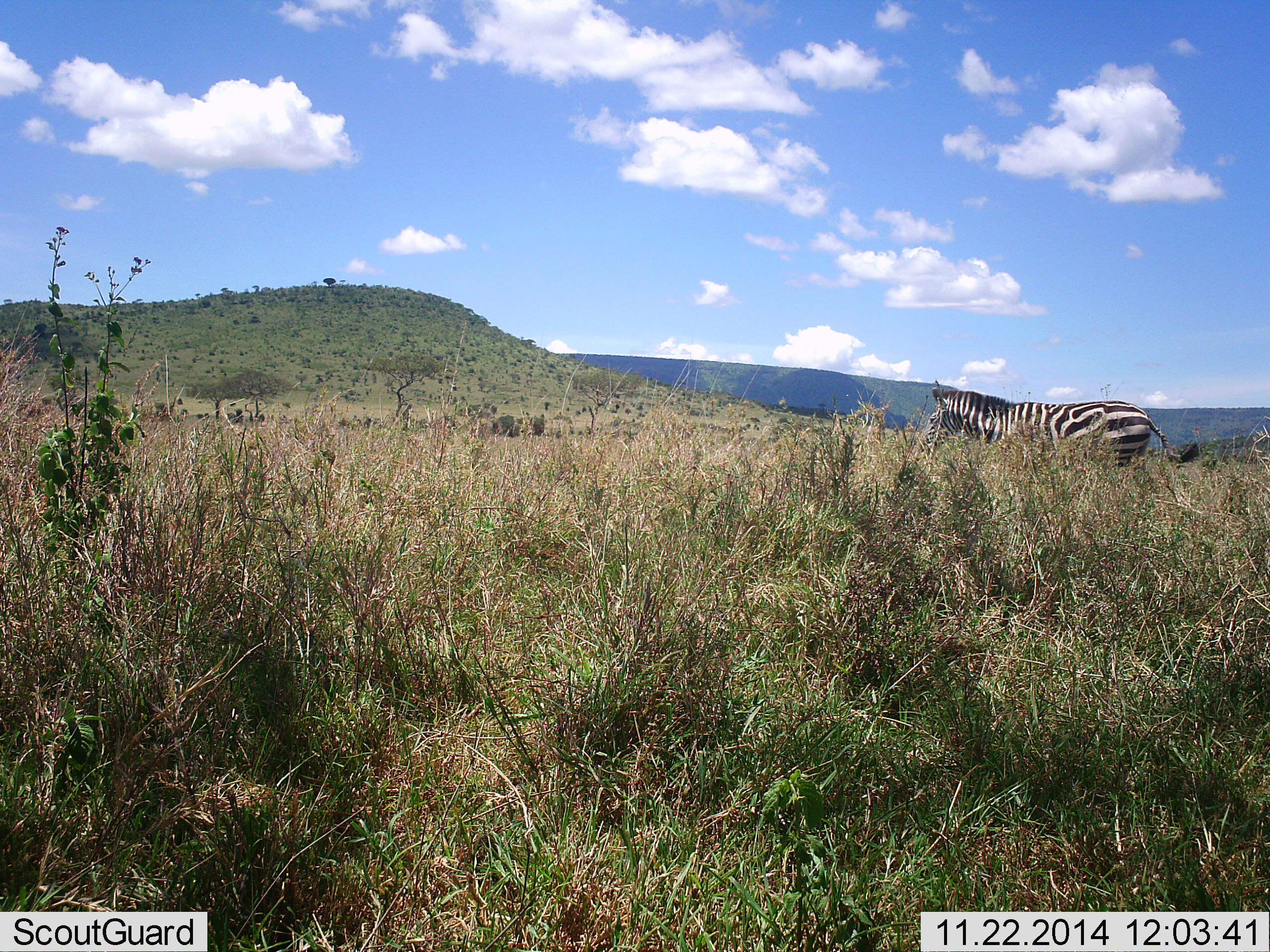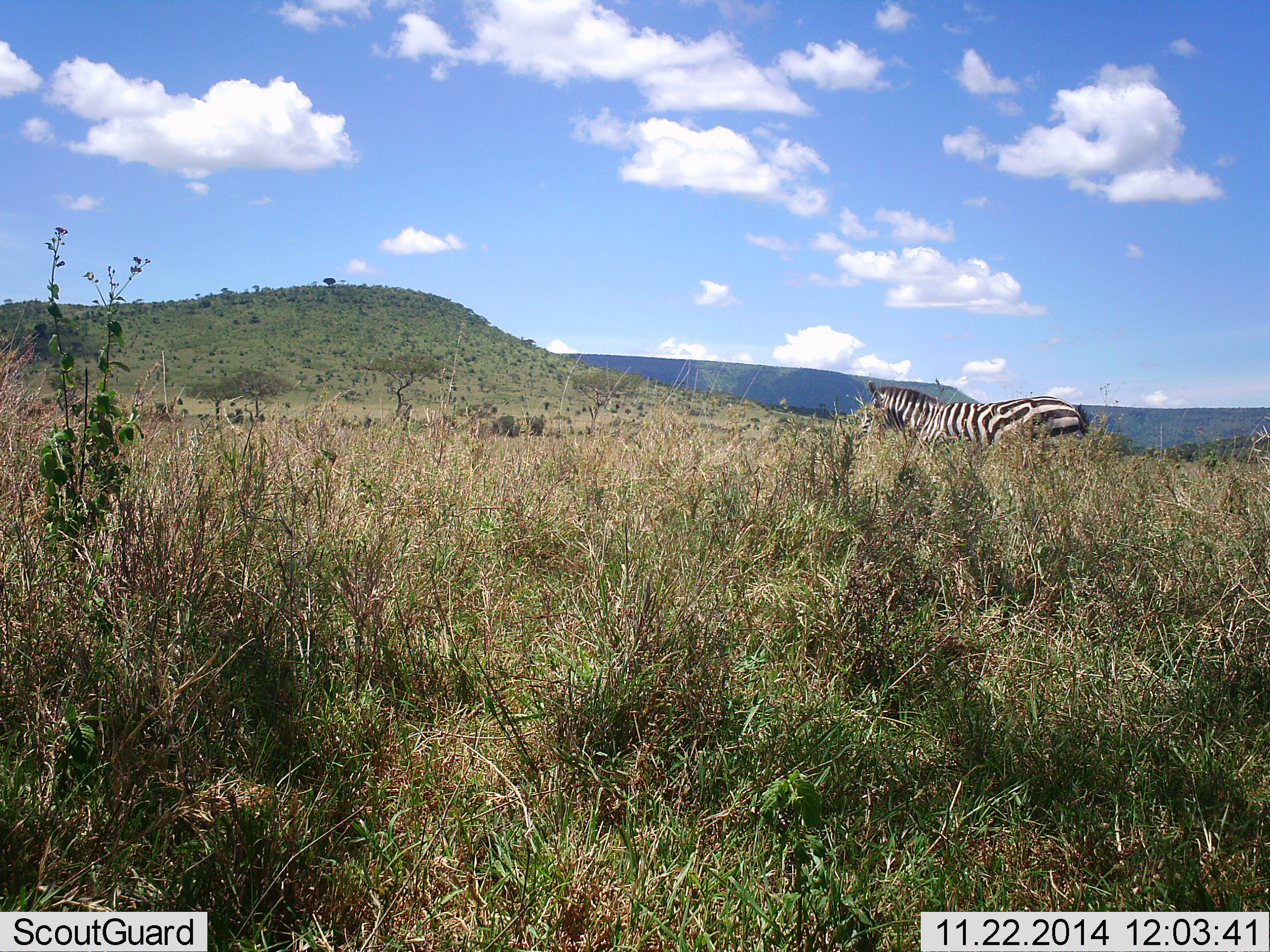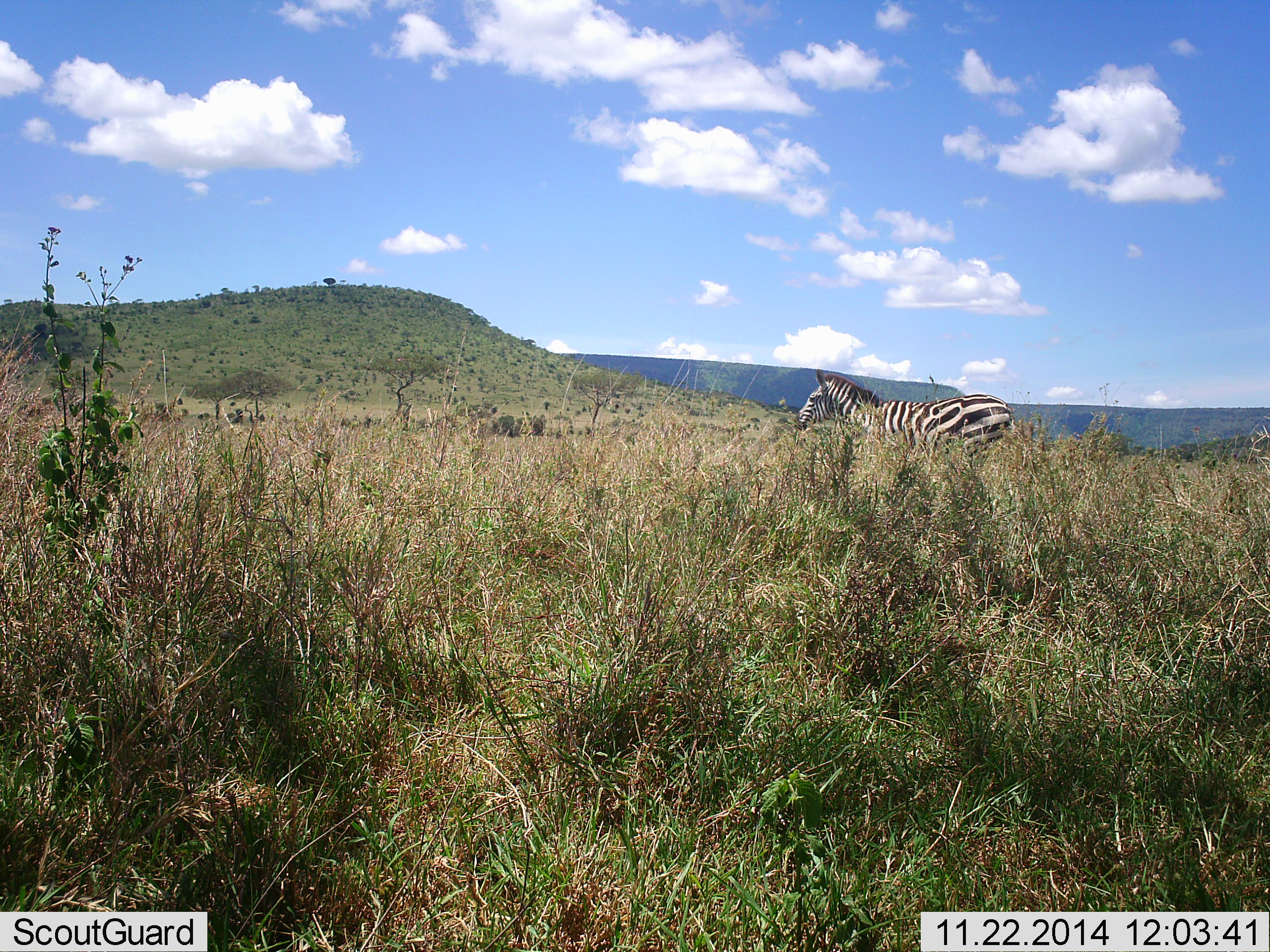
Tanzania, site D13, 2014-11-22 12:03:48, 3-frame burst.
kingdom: Animalia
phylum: Chordata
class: Mammalia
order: Perissodactyla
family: Equidae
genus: Equus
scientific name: Equus quagga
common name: plains zebra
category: zebra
Zebra (plains zebra) (Equus quagga), count 1. Behavior (volunteer vote fractions): standing 30%, resting 0%, moving 70%, interacting 0%. Young present (vote fraction): 0%. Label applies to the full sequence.